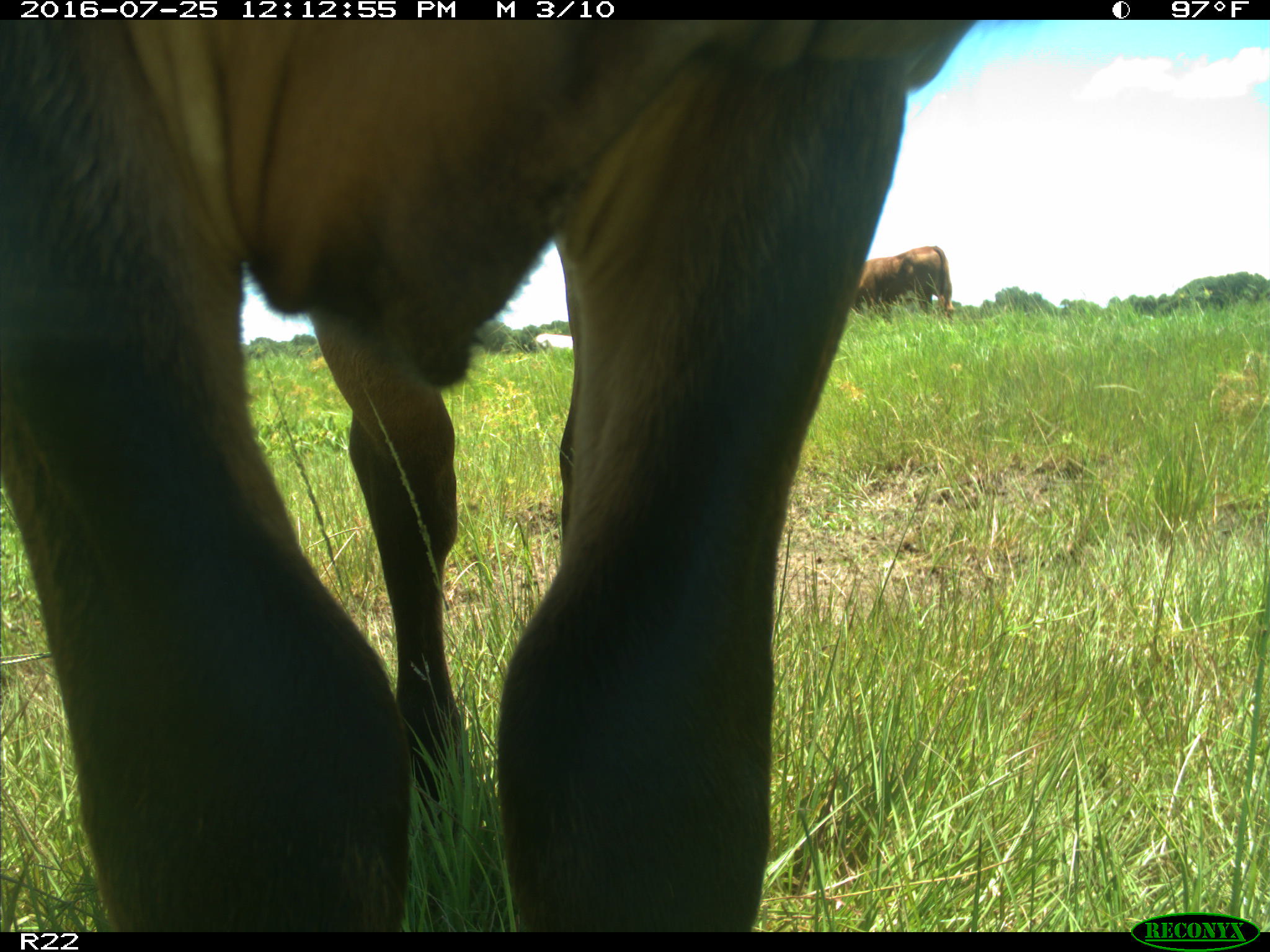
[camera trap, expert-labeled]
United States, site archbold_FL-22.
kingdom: Animalia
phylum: Chordata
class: Mammalia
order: Artiodactyla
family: Bovidae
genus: Bos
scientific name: Bos taurus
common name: domestic cow